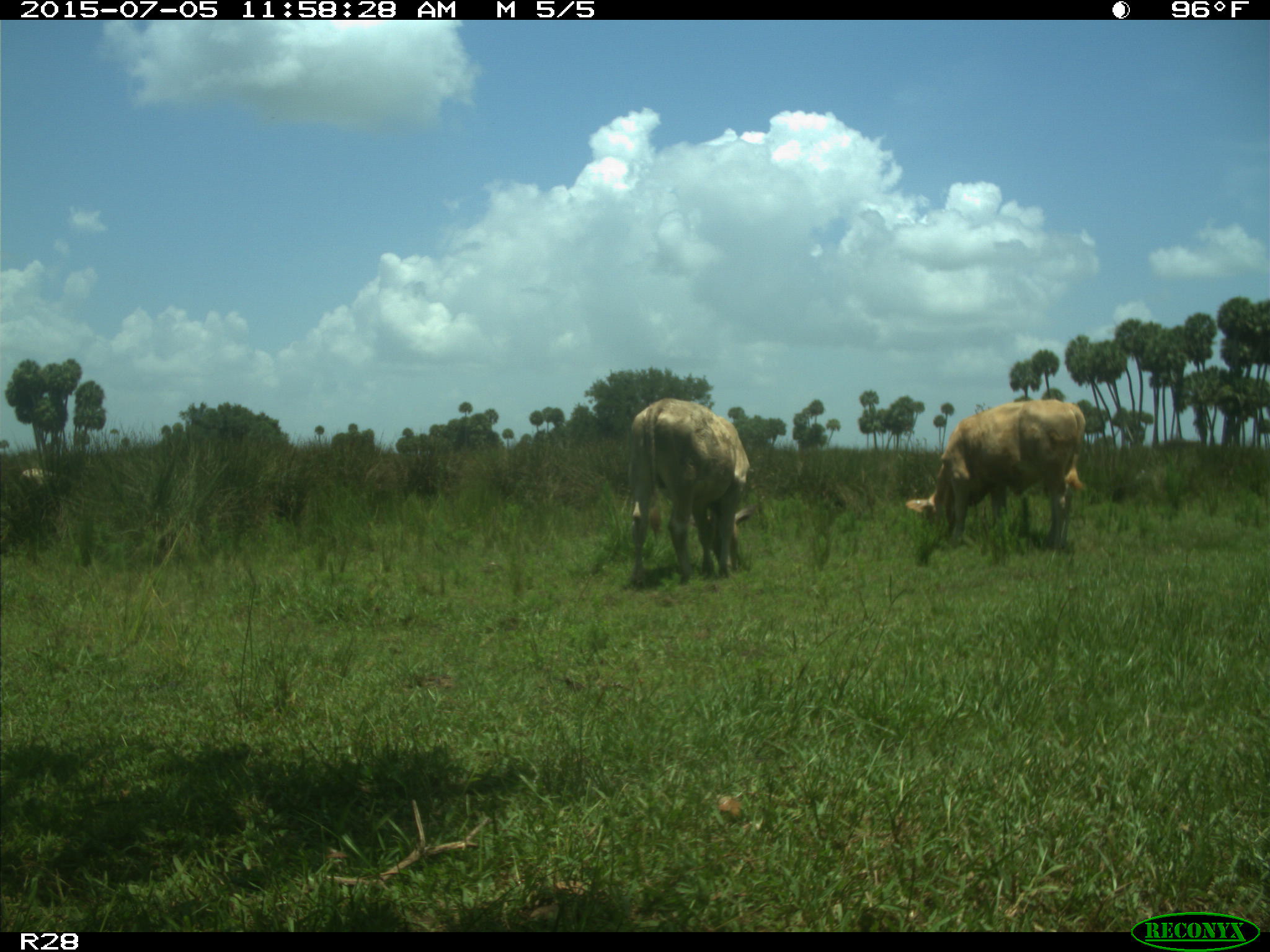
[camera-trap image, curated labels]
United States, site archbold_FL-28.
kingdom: Animalia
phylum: Chordata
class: Mammalia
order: Artiodactyla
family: Bovidae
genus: Bos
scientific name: Bos taurus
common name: domestic cow